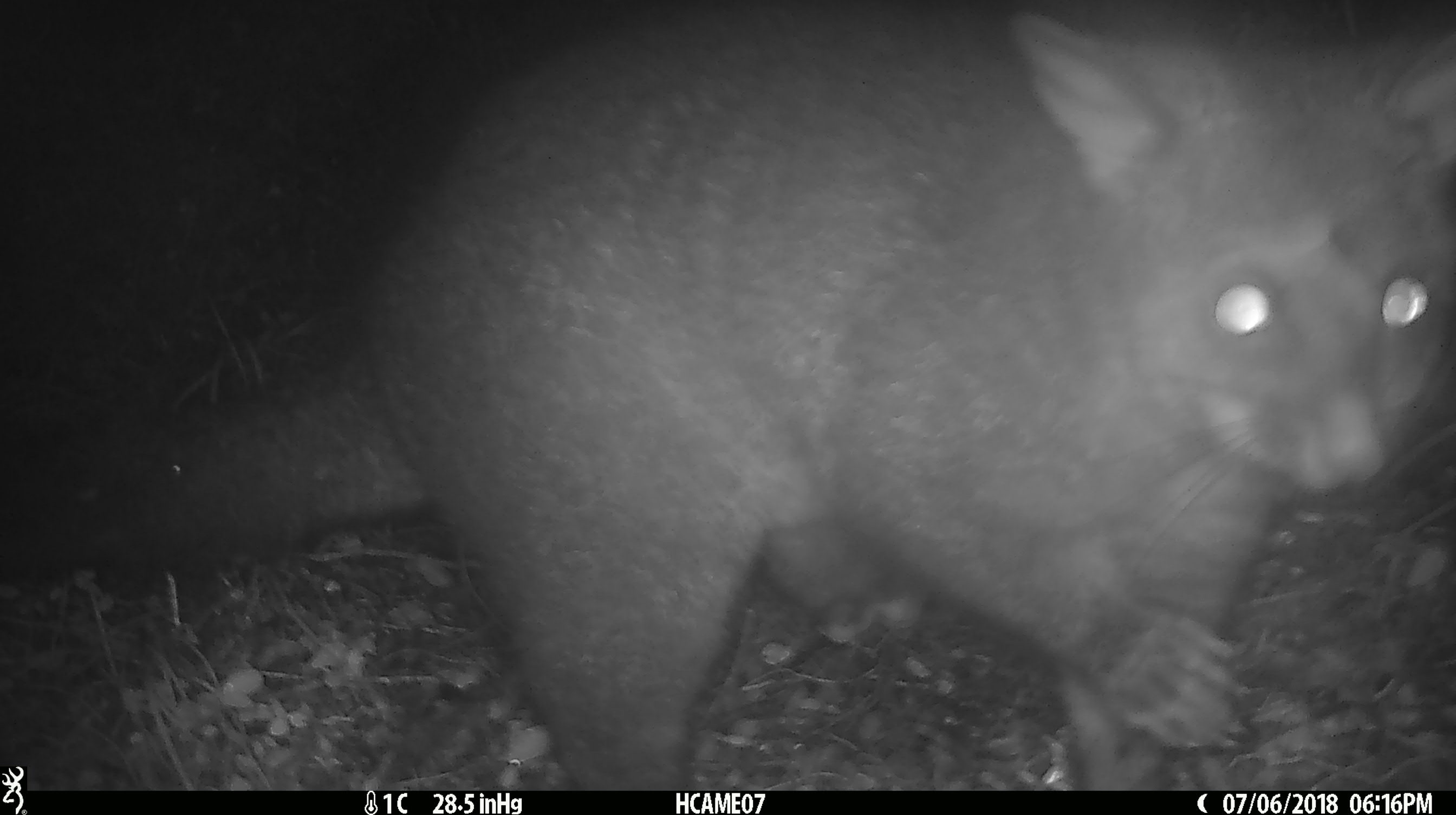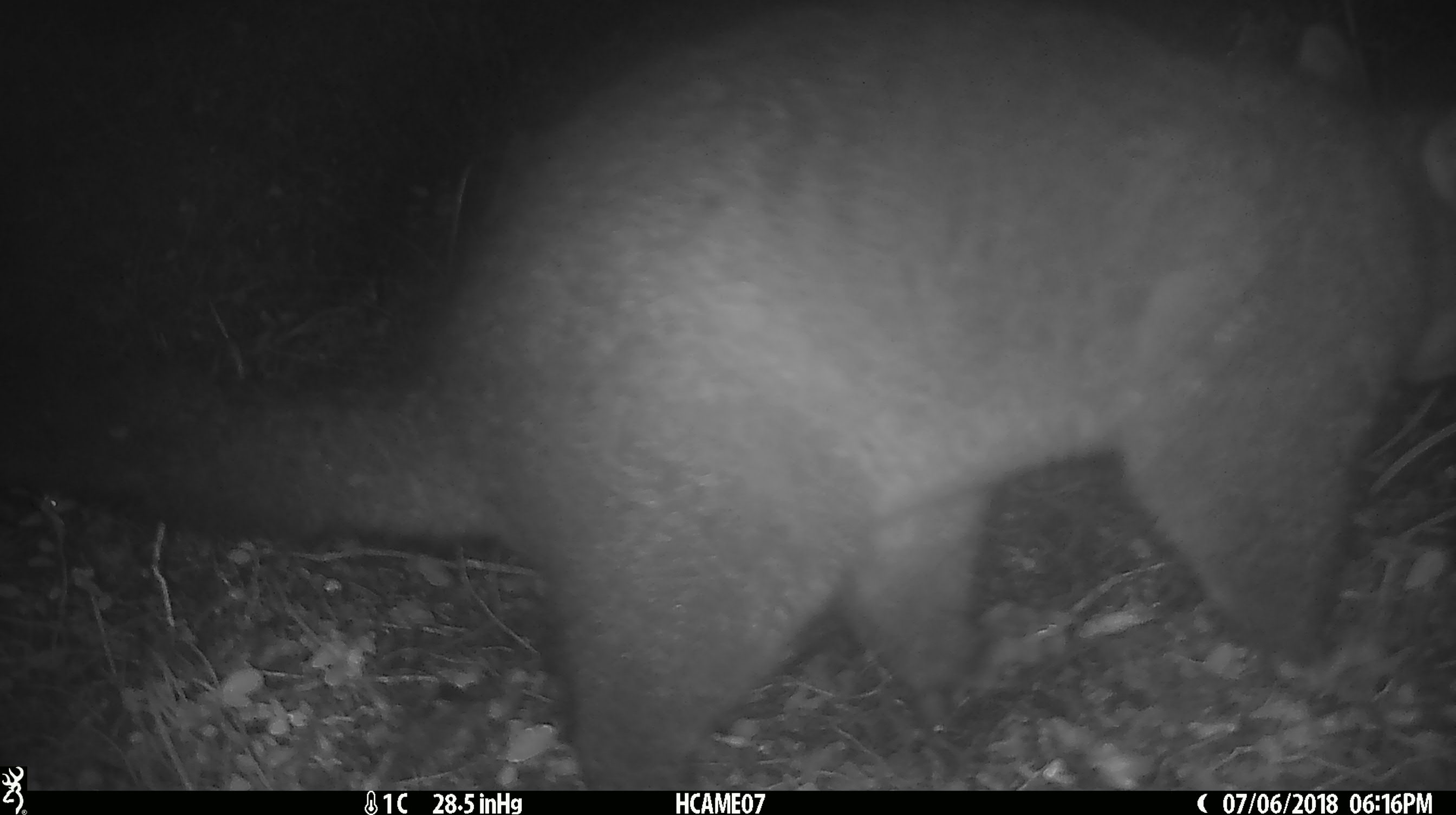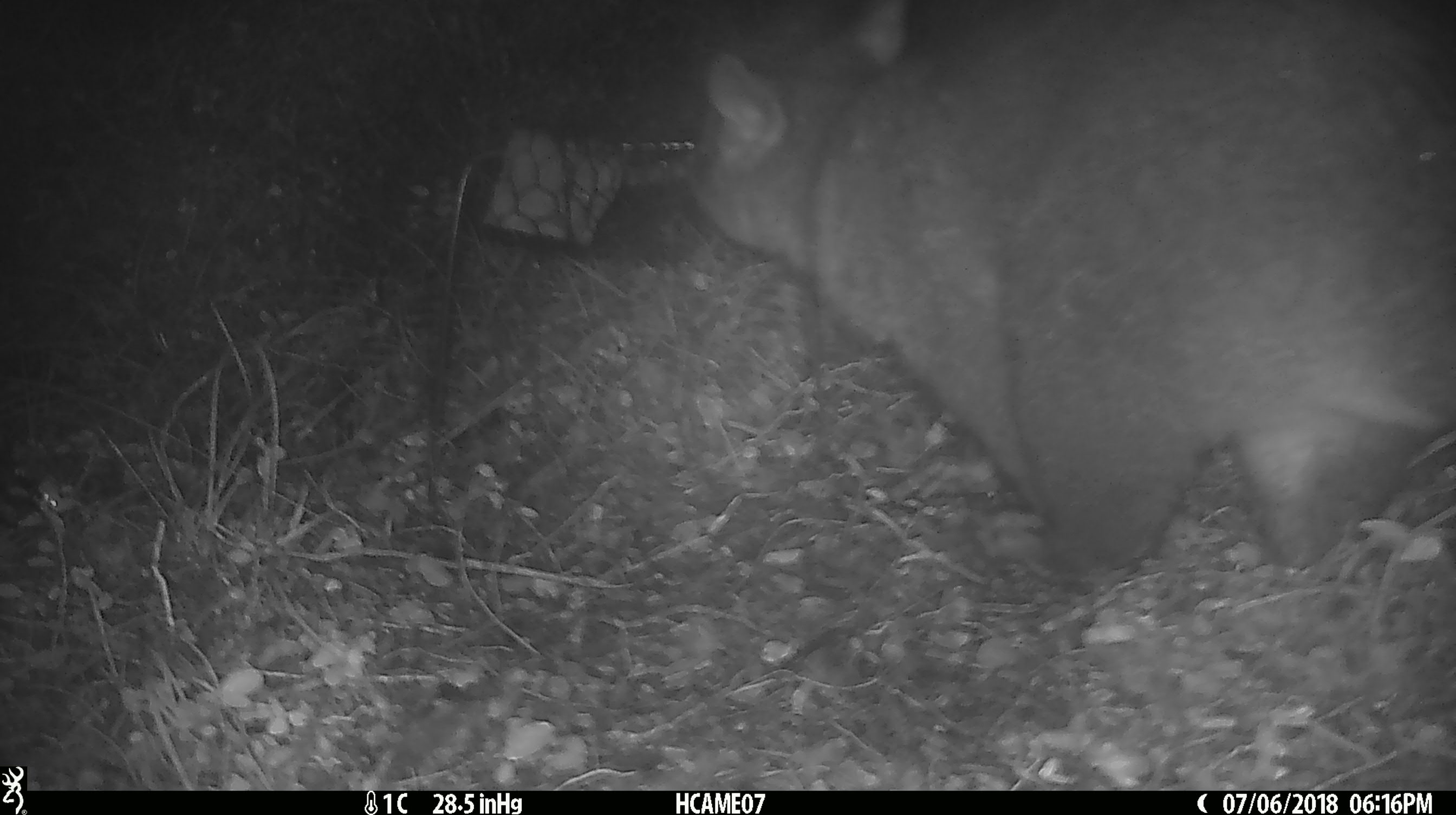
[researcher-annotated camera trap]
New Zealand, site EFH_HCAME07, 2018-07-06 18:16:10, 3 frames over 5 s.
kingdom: Animalia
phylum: Chordata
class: Mammalia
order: Diprotodontia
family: Phalangeridae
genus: Trichosurus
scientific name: Trichosurus vulpecula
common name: common brushtail possum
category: possum